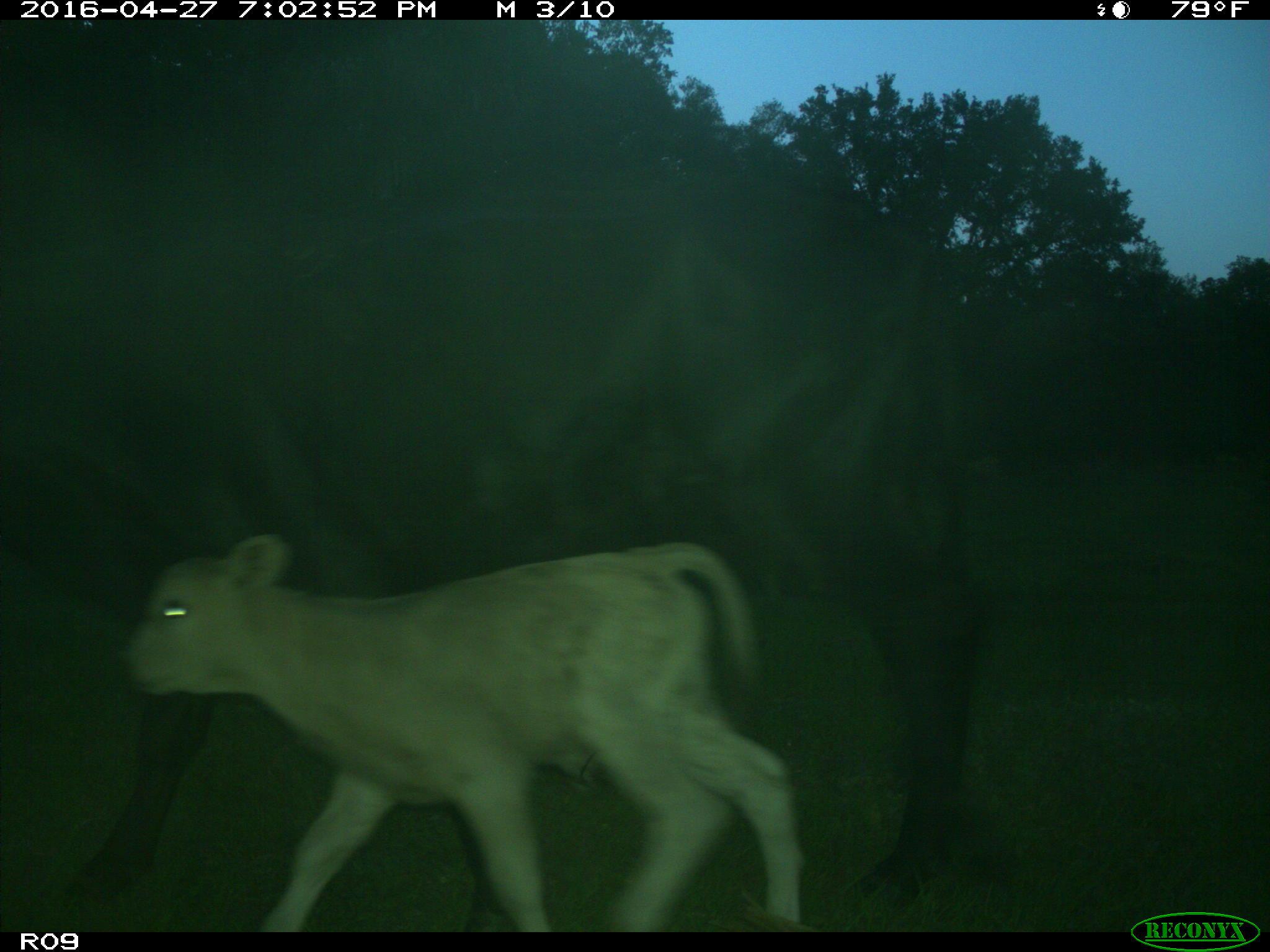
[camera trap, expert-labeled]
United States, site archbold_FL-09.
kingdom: Animalia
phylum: Chordata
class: Mammalia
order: Artiodactyla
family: Bovidae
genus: Bos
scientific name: Bos taurus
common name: domestic cow